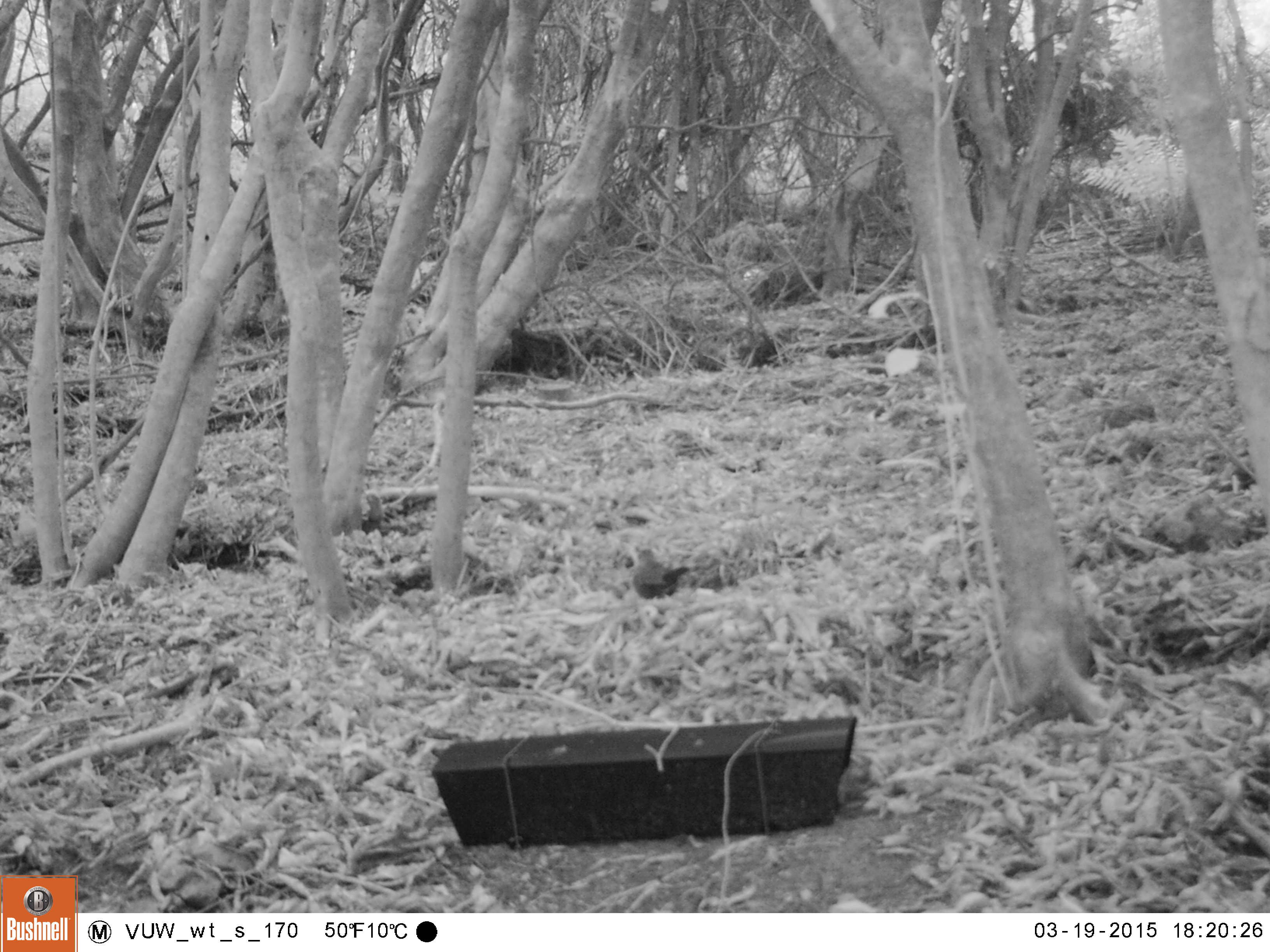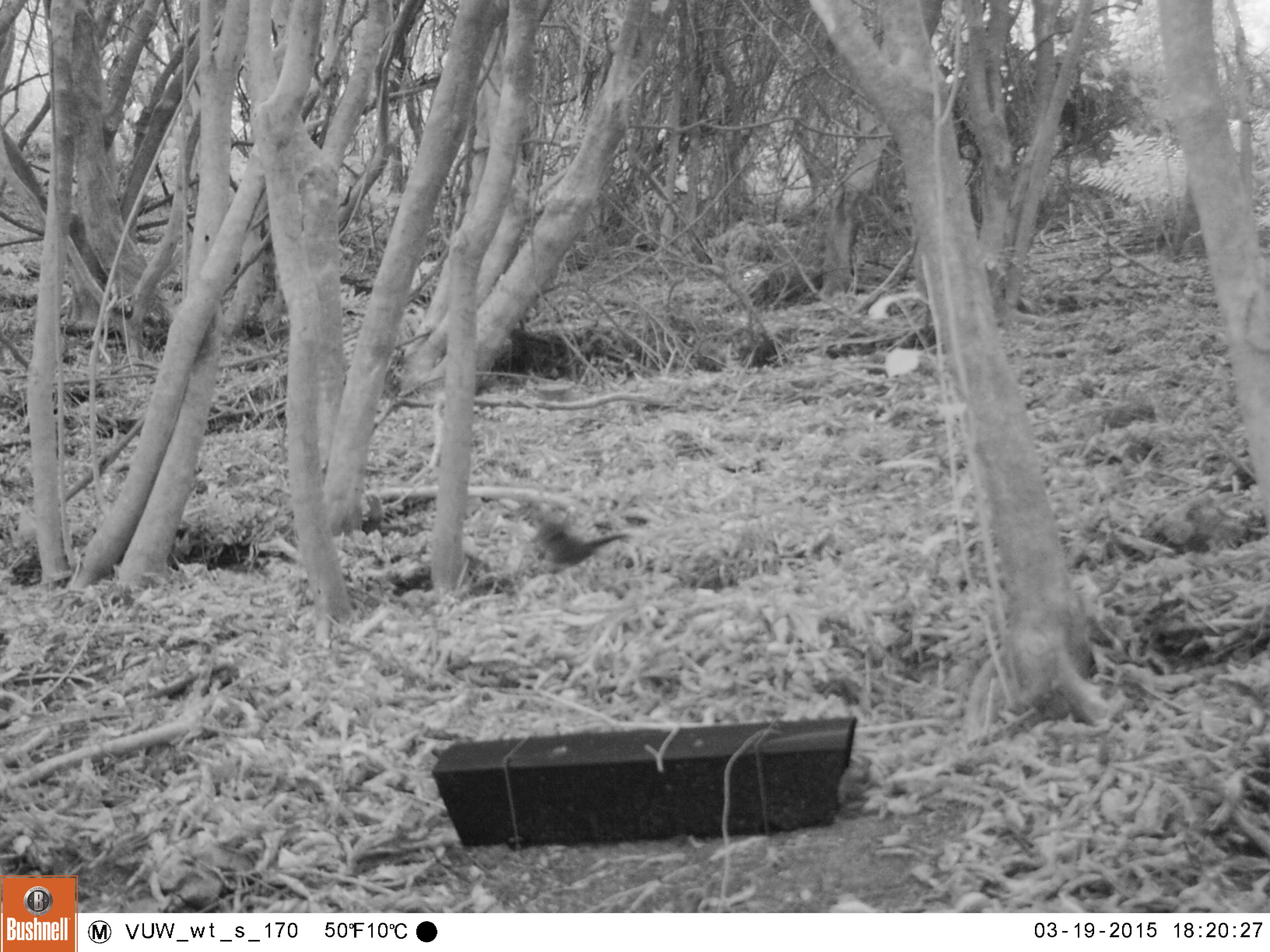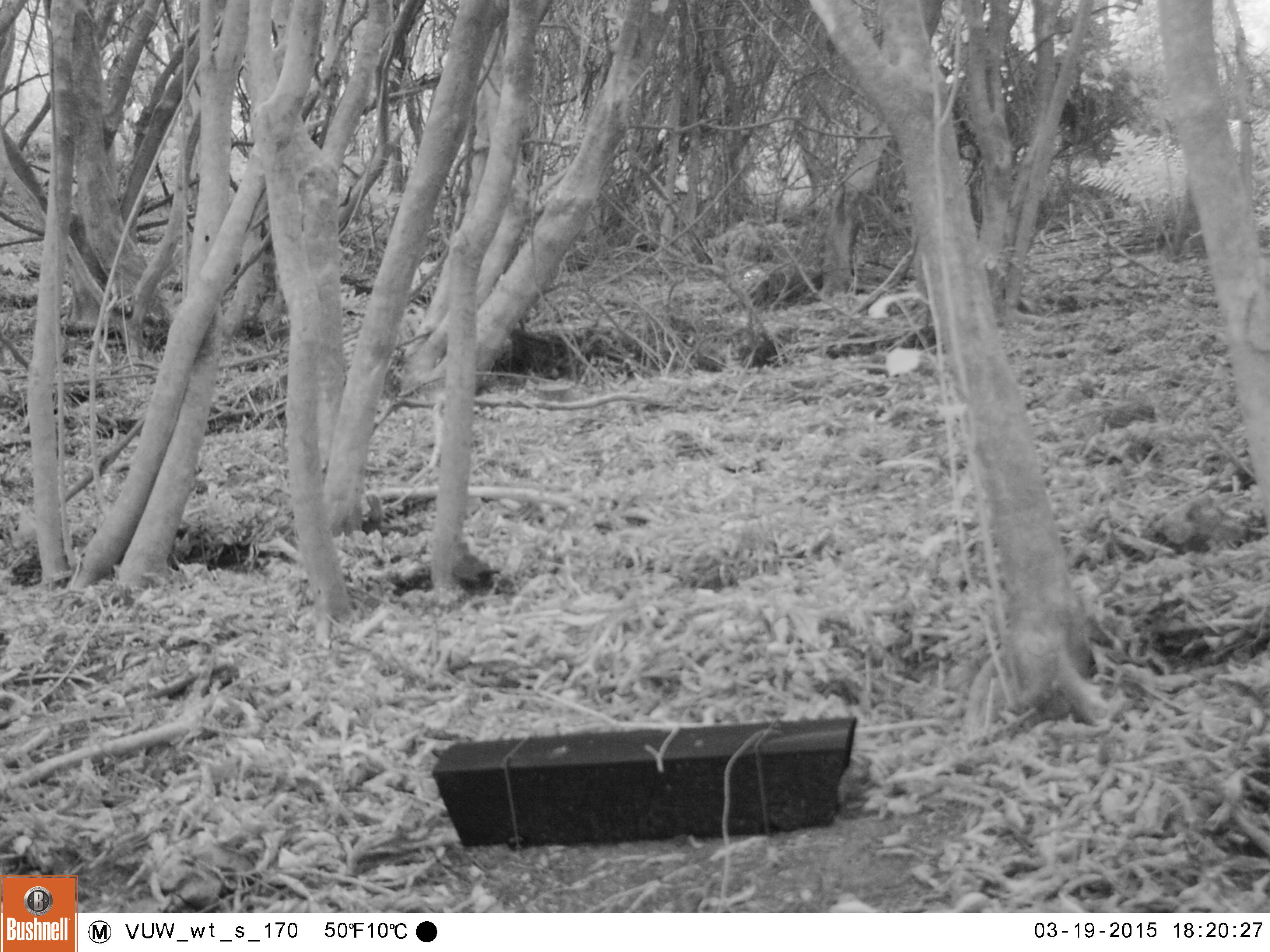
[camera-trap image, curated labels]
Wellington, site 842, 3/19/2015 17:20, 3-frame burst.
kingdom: Animalia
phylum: Chordata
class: Aves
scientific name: Aves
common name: bird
Bird (Aves).